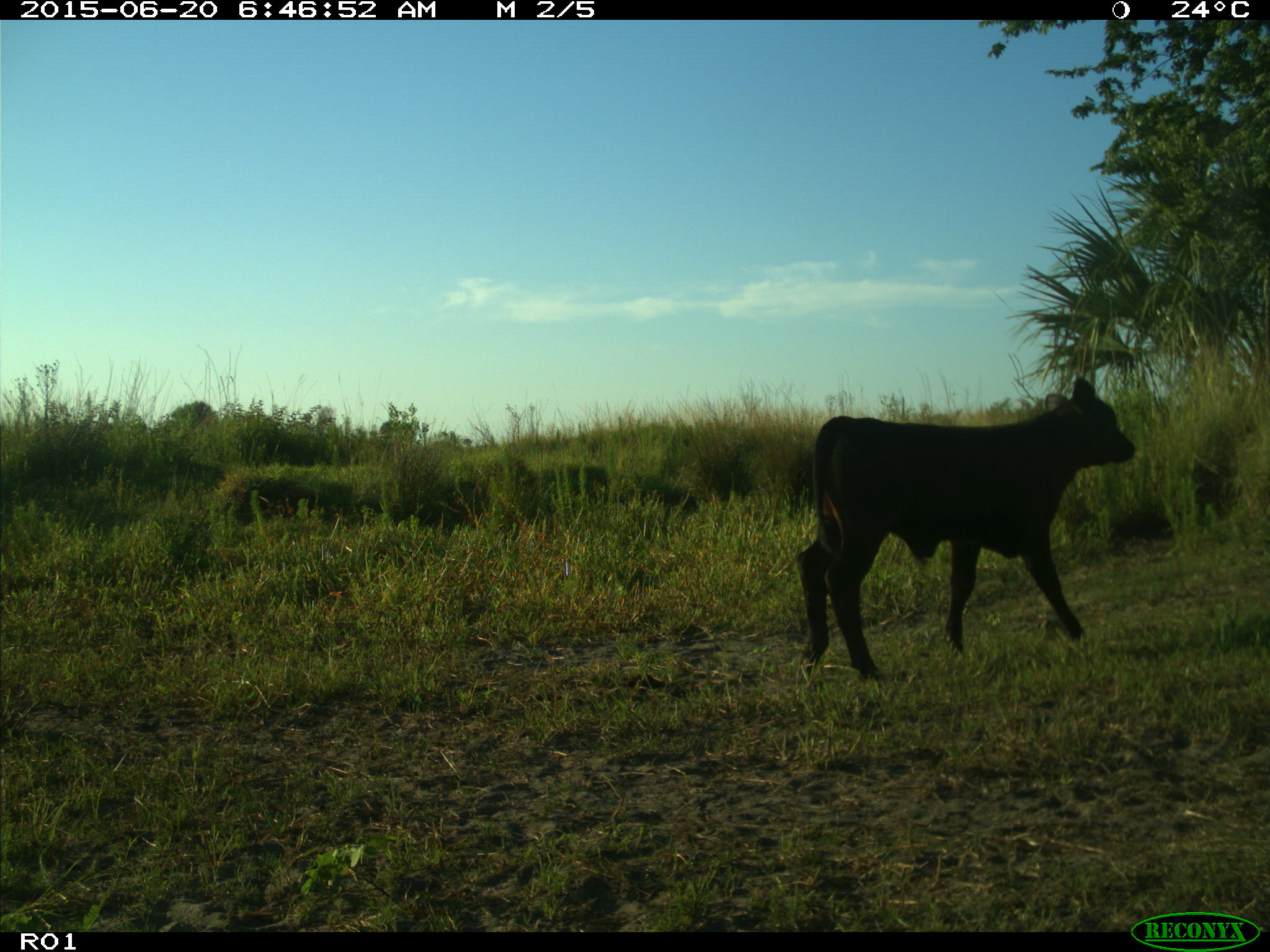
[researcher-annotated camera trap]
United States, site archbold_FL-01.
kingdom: Animalia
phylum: Chordata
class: Mammalia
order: Artiodactyla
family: Bovidae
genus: Bos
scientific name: Bos taurus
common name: domestic cow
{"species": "Bos taurus (domestic cow)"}